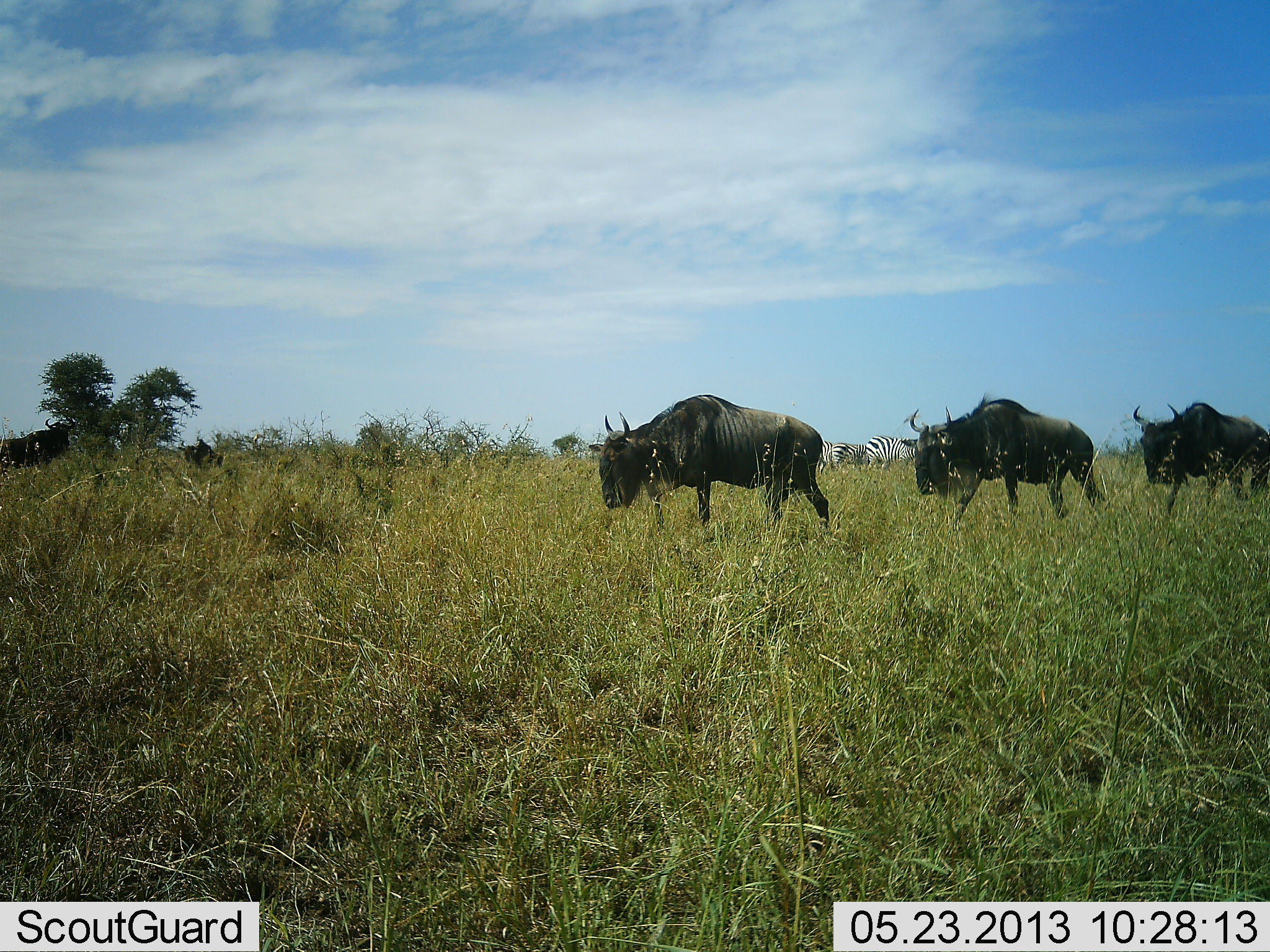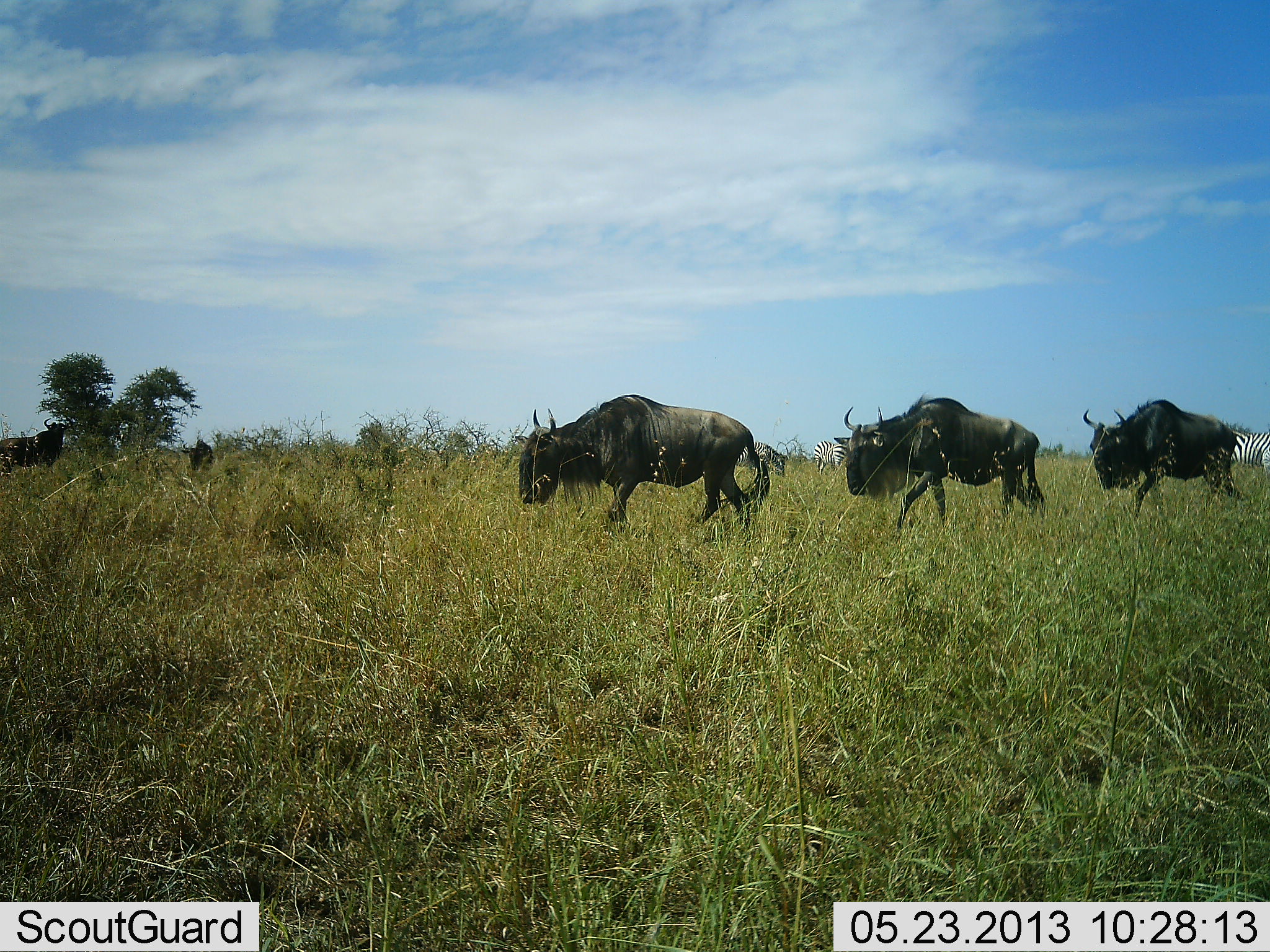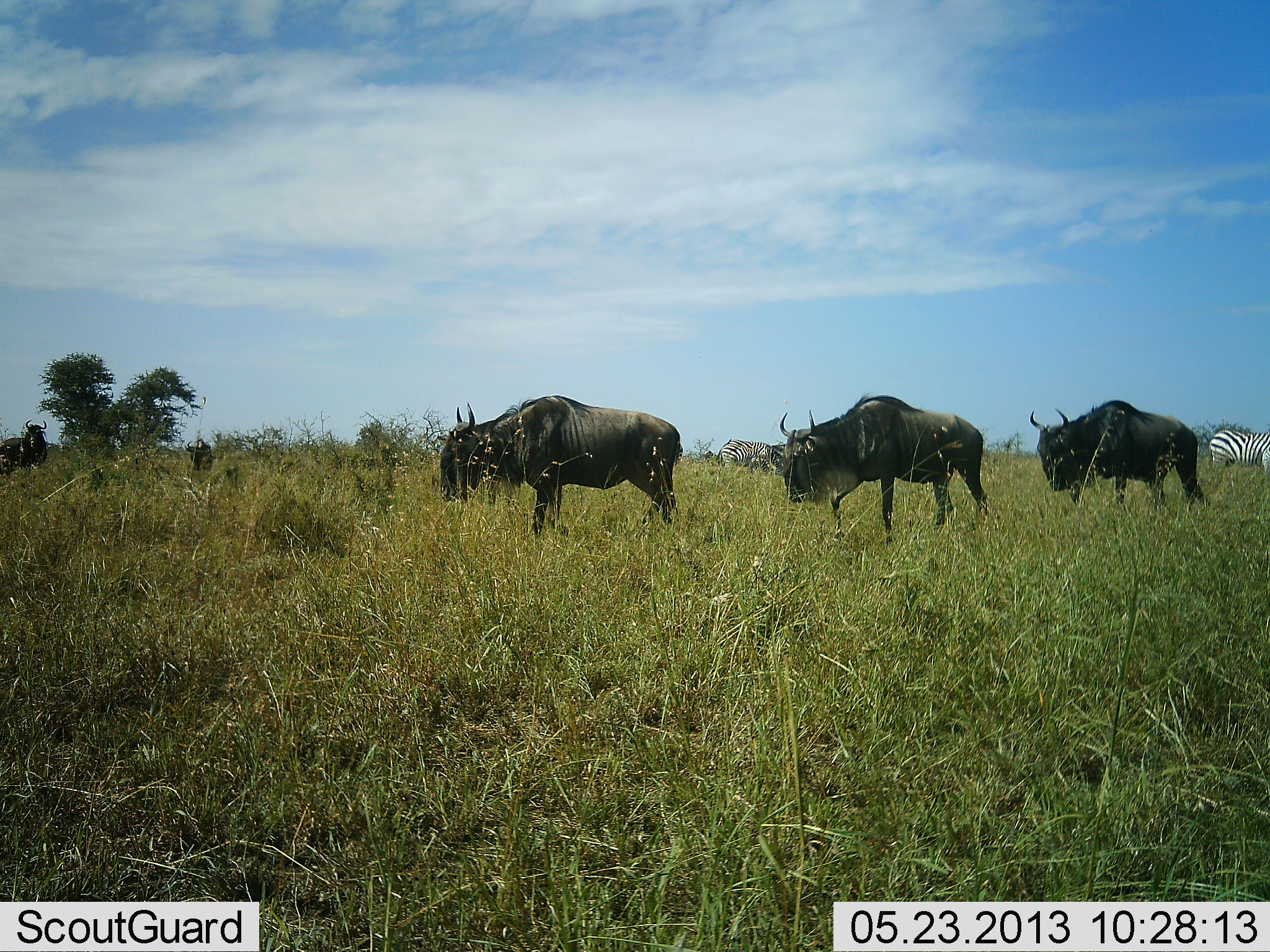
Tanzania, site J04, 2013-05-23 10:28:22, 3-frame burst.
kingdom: Animalia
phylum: Chordata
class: Mammalia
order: Artiodactyla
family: Bovidae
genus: Connochaetes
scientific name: Connochaetes taurinus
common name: blue wildebeest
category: wildebeest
Wildebeest (blue wildebeest) (Connochaetes taurinus), count 5. Behavior (volunteer vote fractions): standing 50%, resting 3%, moving 97%, interacting 0%. Young present (vote fraction): 0%. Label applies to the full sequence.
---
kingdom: Animalia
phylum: Chordata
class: Mammalia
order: Perissodactyla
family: Equidae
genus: Equus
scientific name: Equus quagga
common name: plains zebra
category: zebra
Zebra (plains zebra) (Equus quagga), count 3. Behavior (volunteer vote fractions): standing 70%, resting 0%, moving 0%, interacting 0%. Young present (vote fraction): 0%. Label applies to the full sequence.